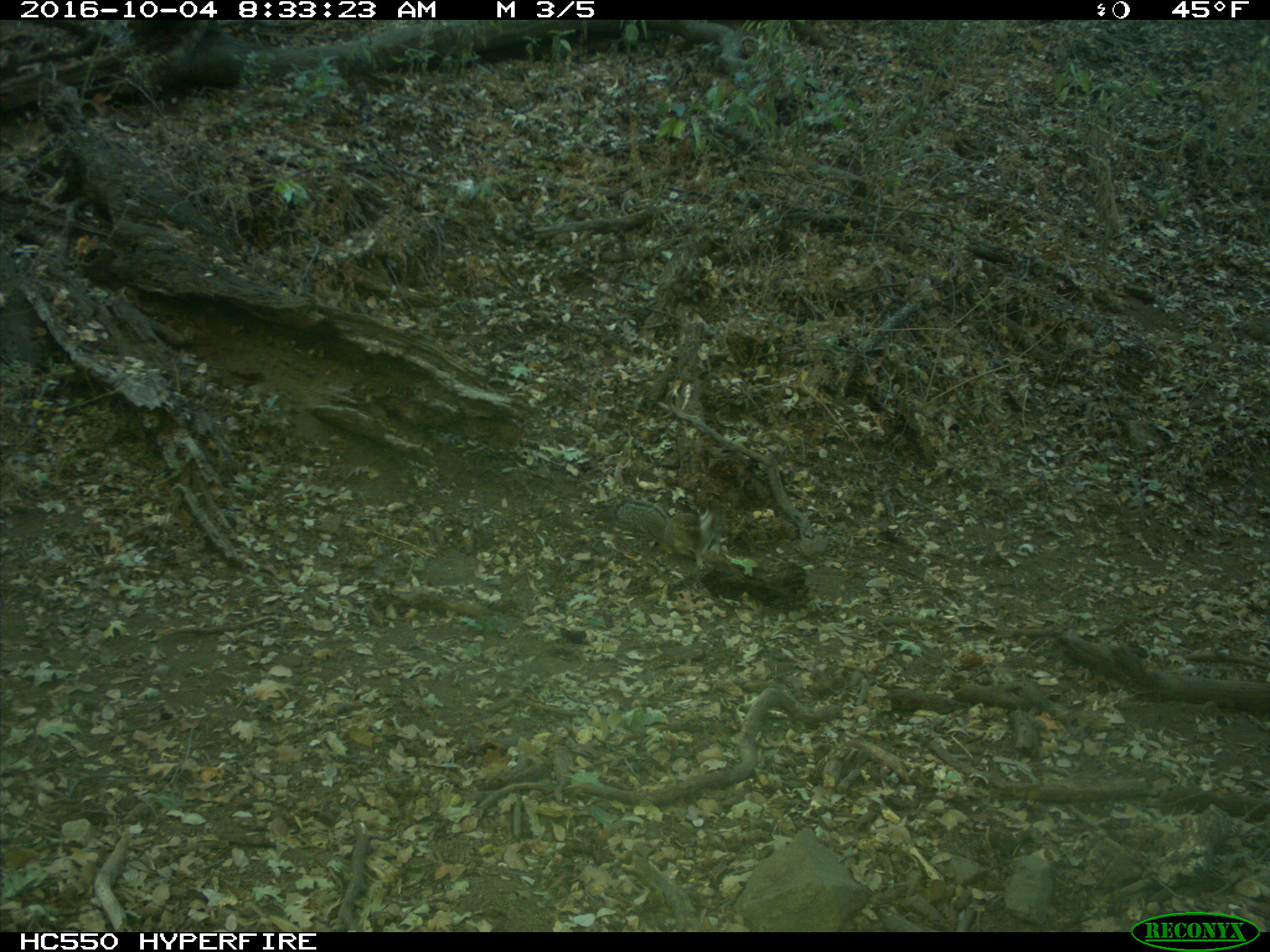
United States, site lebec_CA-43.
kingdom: Animalia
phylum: Chordata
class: Mammalia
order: Rodentia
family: Sciuridae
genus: Otospermophilus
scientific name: Otospermophilus beecheyi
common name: california ground squirrel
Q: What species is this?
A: Otospermophilus beecheyi (california ground squirrel).